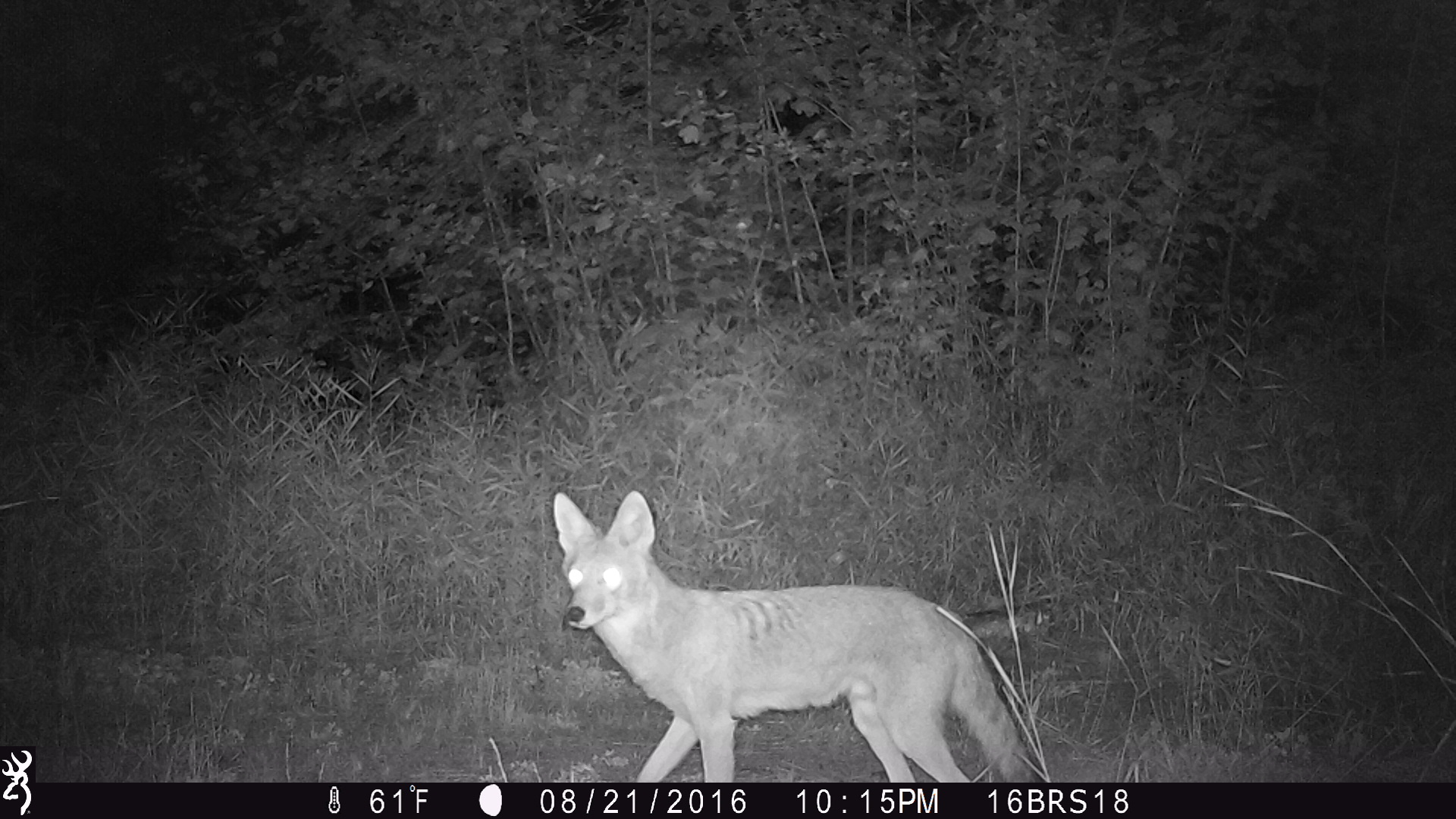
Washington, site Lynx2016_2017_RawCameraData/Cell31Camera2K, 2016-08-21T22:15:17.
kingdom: Animalia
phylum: Chordata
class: Mammalia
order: Carnivora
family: Canidae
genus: Canis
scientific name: Canis latrans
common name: coyote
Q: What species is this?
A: Canis latrans (coyote).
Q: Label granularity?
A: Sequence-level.